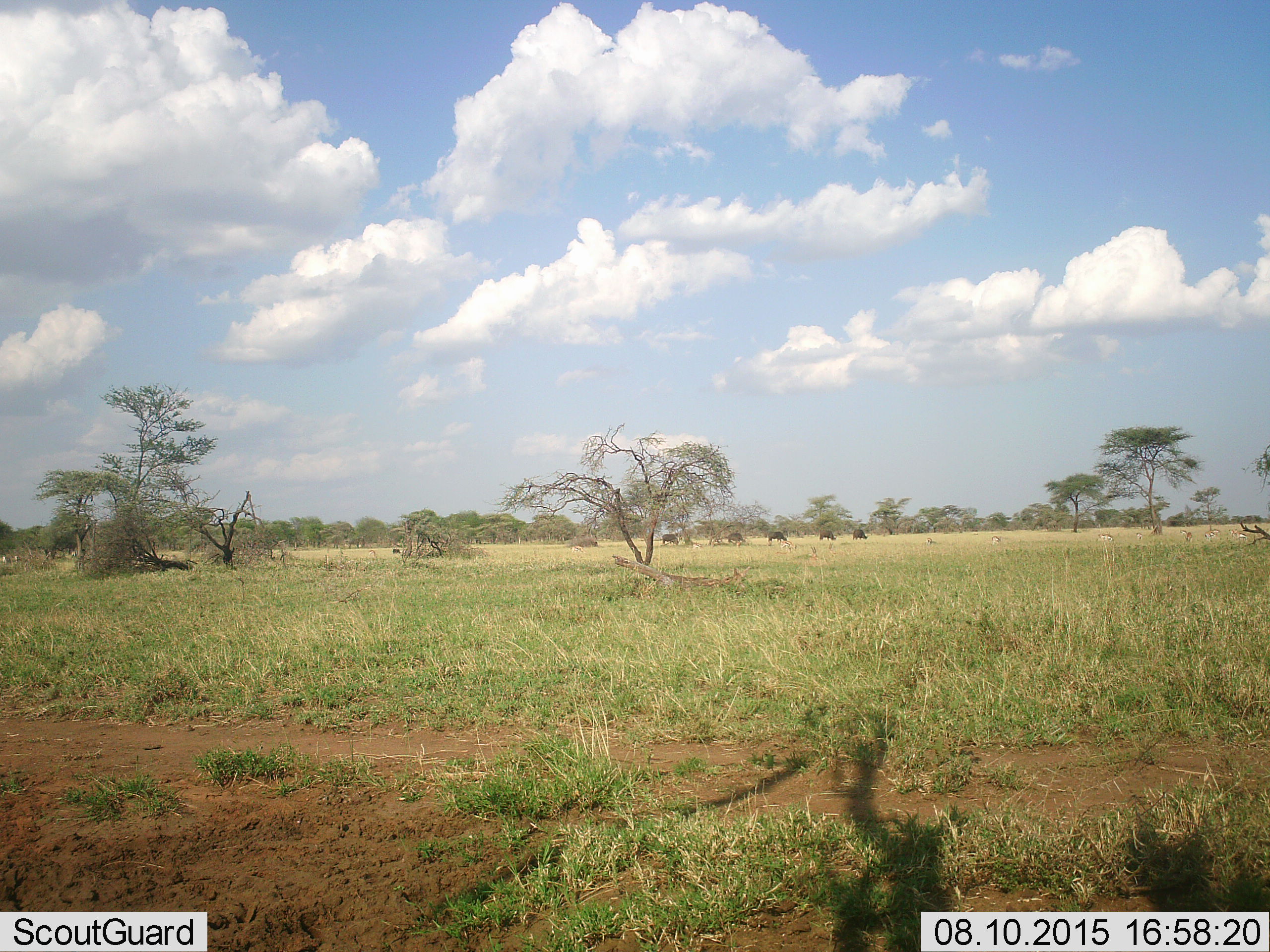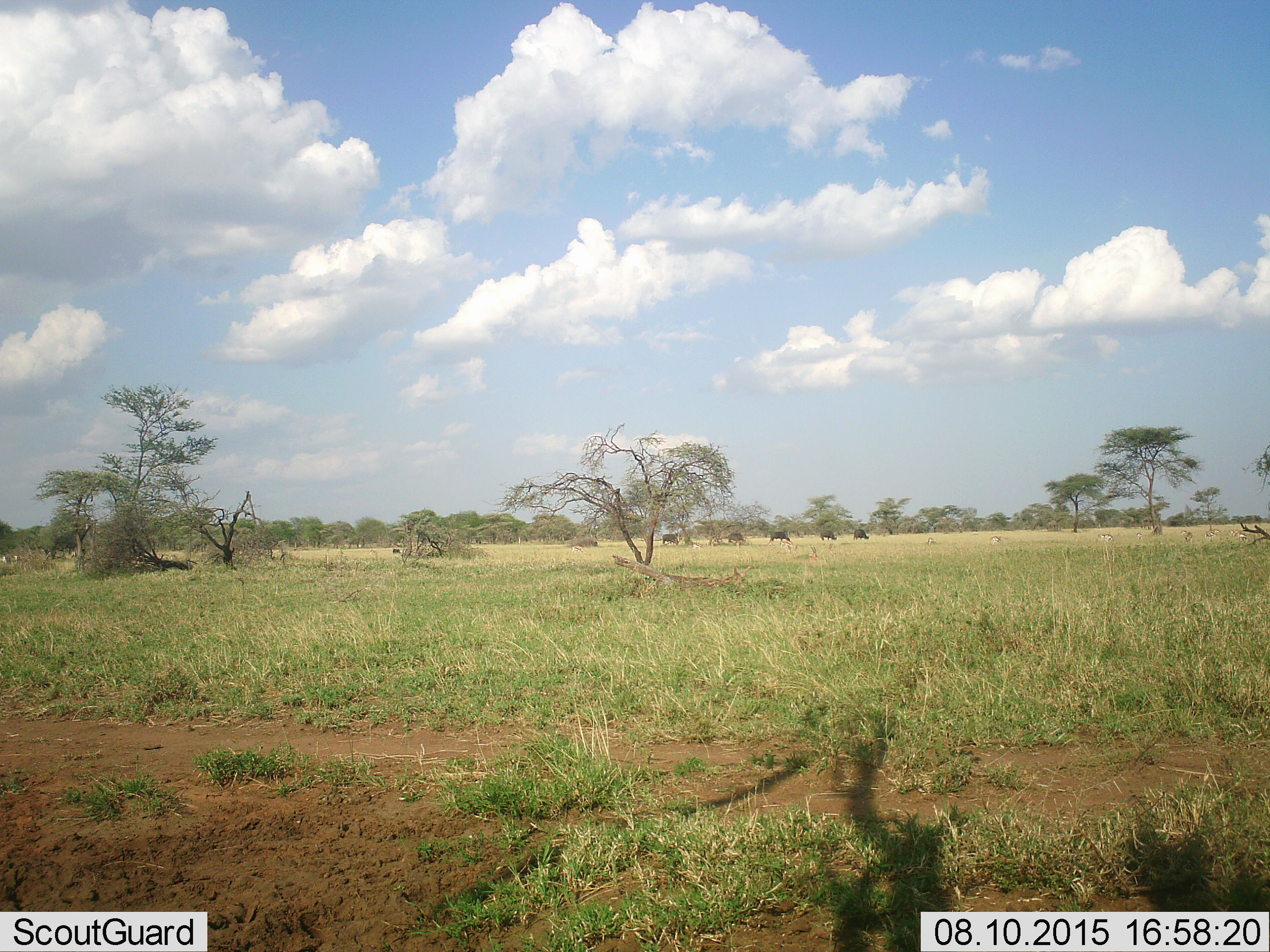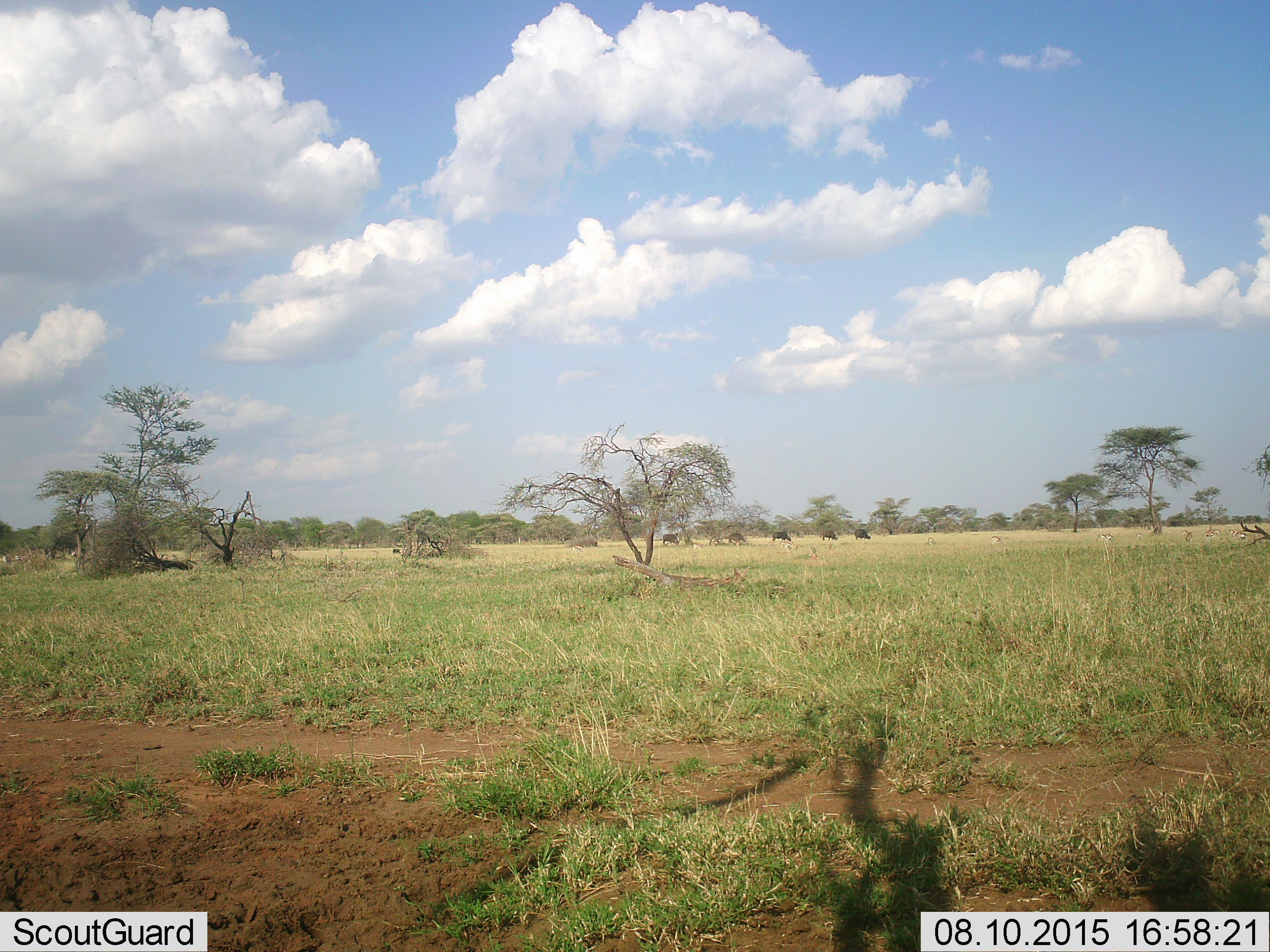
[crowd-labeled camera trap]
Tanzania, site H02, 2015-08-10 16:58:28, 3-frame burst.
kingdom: Animalia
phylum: Chordata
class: Mammalia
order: Artiodactyla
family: Bovidae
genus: Syncerus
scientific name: Syncerus caffer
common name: cape buffalo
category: buffalo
Buffalo (cape buffalo) (Syncerus caffer), count 6. Behavior (volunteer vote fractions): standing 0%, resting 0%, moving 67%, interacting 0%. Young present (vote fraction): 0%. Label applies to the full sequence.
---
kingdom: Animalia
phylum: Chordata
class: Mammalia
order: Artiodactyla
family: Bovidae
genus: Eudorcas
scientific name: Eudorcas thomsonii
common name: thomson's gazelle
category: gazellethomsons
Gazellethomsons (thomson's gazelle) (Eudorcas thomsonii), count 11-50. Behavior (volunteer vote fractions): standing 60%, resting 20%, moving 20%, interacting 0%. Young present (vote fraction): 0%. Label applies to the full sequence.